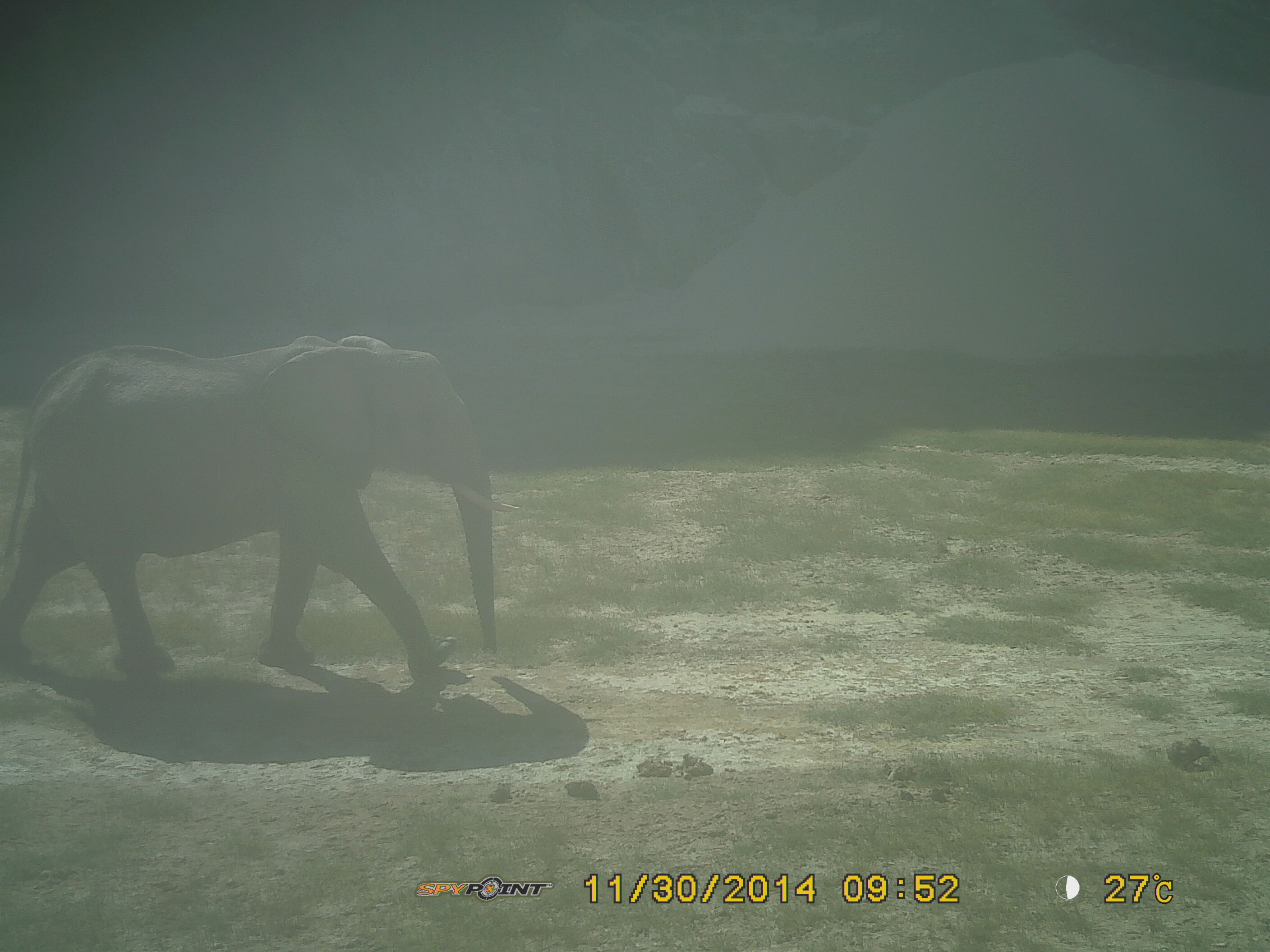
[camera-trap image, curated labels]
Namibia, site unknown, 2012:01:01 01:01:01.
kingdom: Animalia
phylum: Chordata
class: Mammalia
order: Proboscidea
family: Elephantidae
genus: Loxodonta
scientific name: Loxodonta africana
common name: african elephant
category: loxodanta africana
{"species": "loxodanta africana (african elephant) (Loxodonta africana)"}